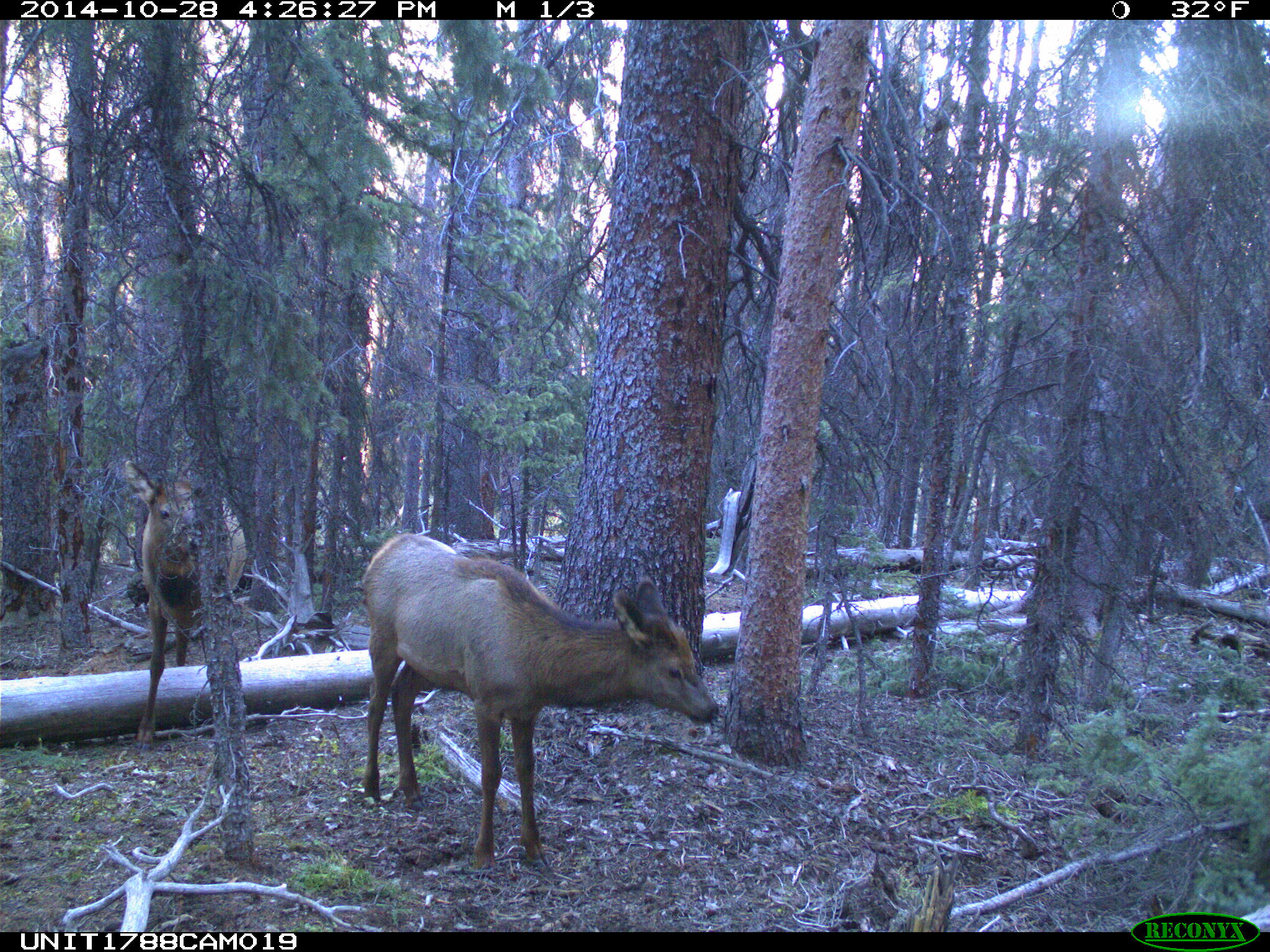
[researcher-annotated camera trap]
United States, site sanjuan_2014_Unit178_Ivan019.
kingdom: Animalia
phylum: Chordata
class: Mammalia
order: Artiodactyla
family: Cervidae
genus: Cervus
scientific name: Cervus elaphus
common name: red deer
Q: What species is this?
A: Cervus elaphus (red deer).